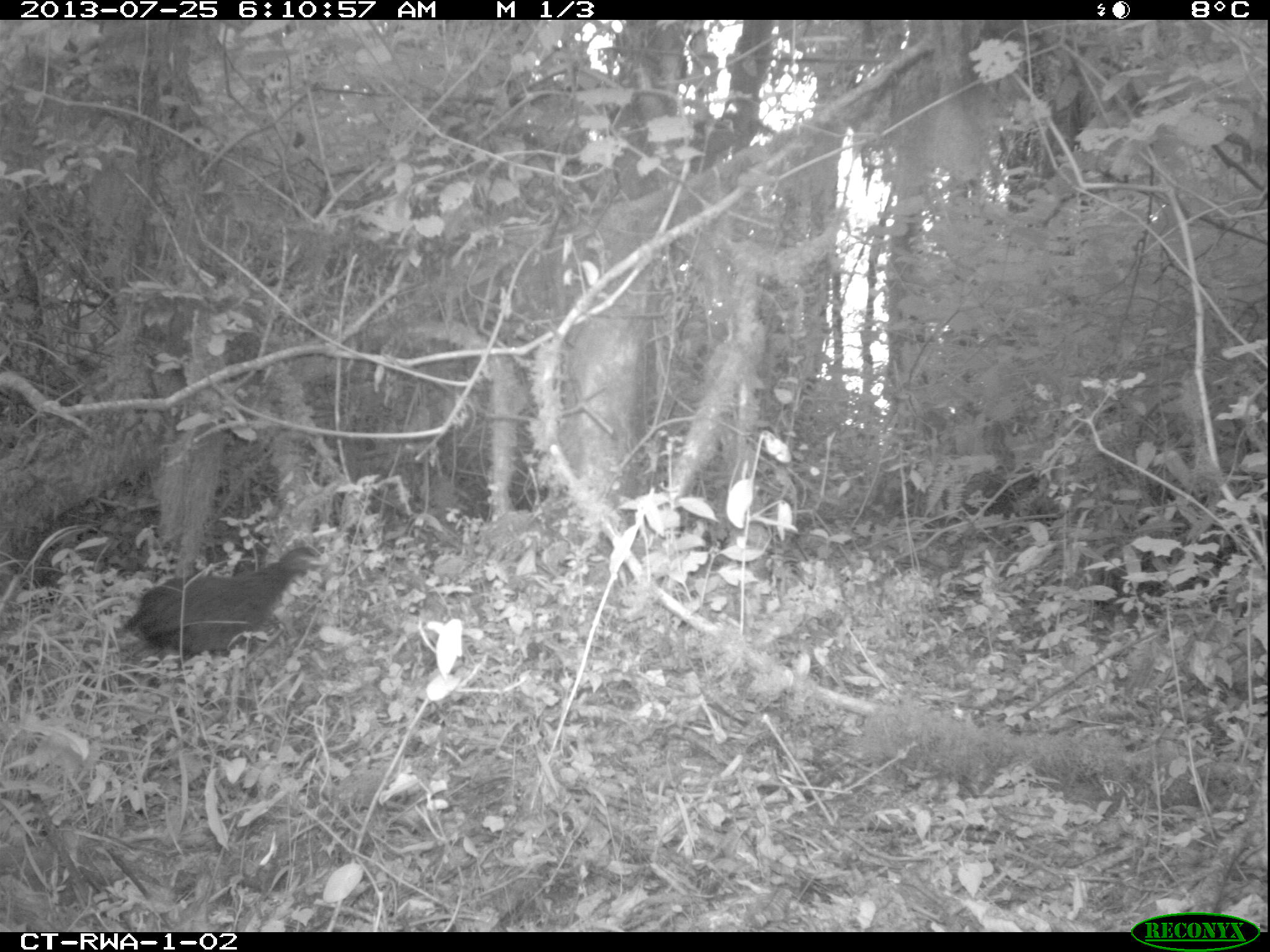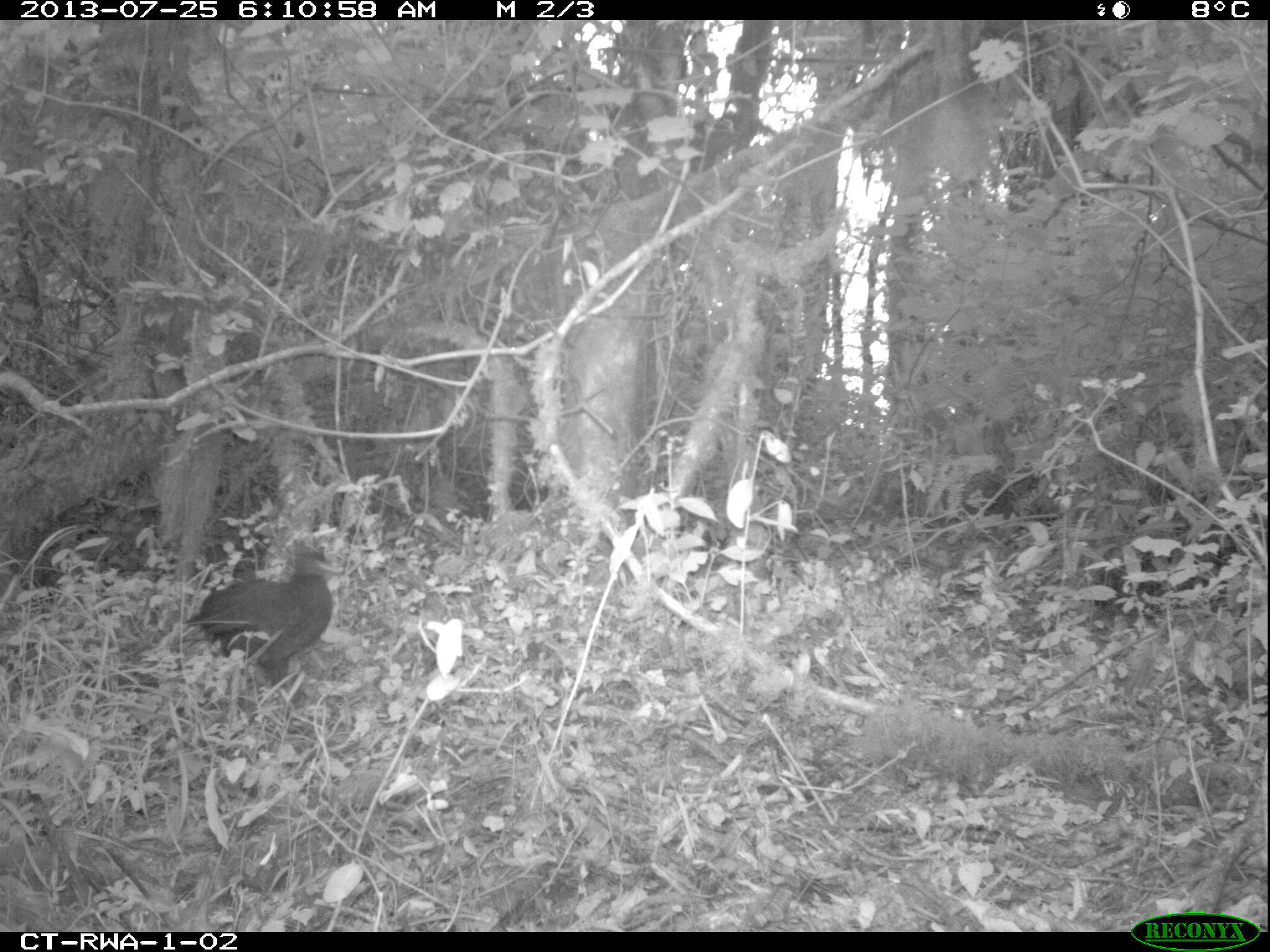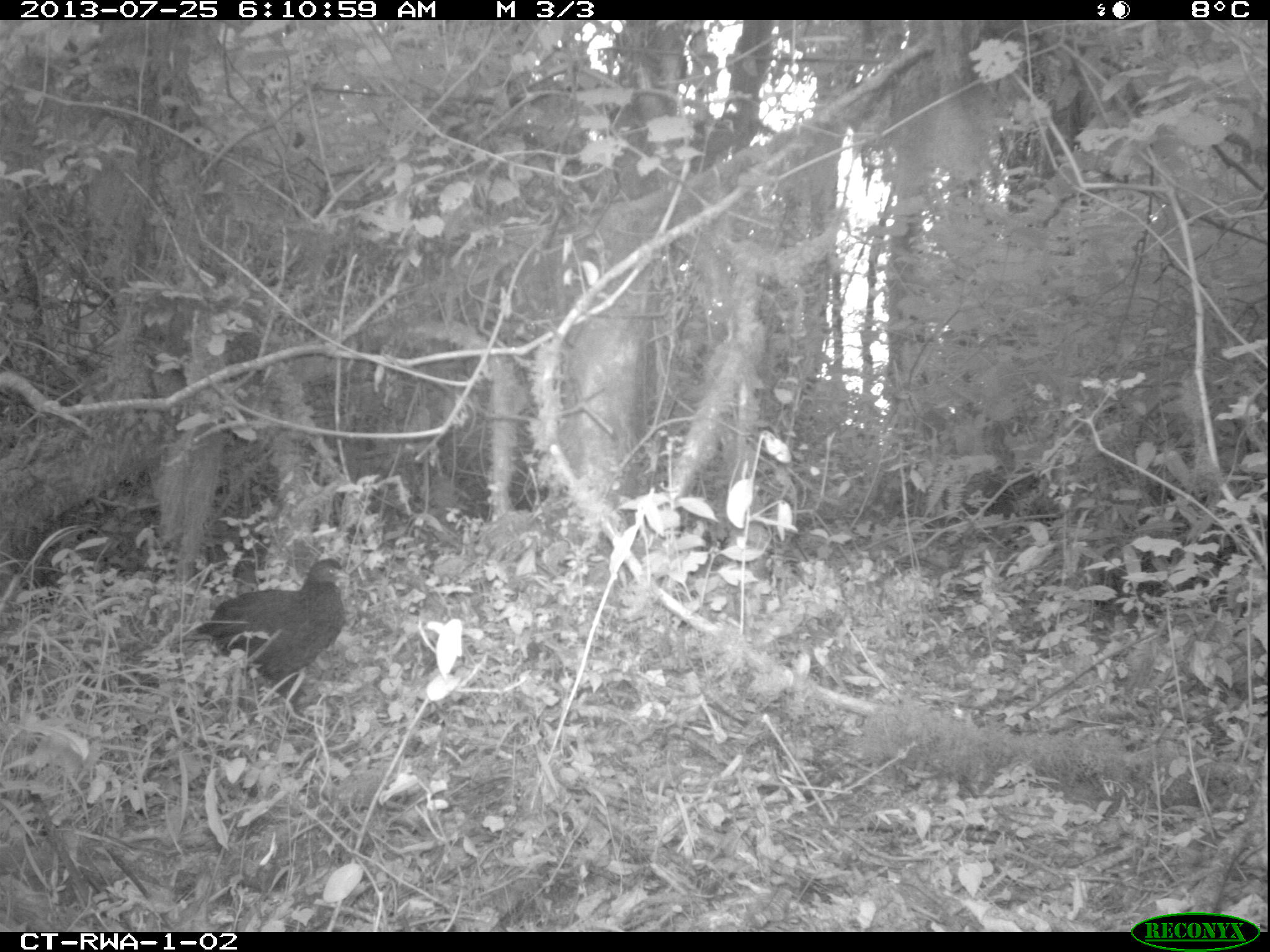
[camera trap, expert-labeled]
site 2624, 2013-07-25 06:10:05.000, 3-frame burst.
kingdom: Animalia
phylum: Chordata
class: Aves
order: Galliformes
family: Phasianidae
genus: Pternistis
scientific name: Pternistis nobilis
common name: handsome francolin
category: francolinus nobilis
Francolinus nobilis (handsome francolin) (Pternistis nobilis), count 1.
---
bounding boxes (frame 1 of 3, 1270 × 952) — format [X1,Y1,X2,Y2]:
francolinus nobilis: [122,542,322,655]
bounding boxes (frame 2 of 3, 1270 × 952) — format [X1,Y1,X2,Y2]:
francolinus nobilis: [180,541,337,709]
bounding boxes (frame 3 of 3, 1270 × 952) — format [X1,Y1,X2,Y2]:
francolinus nobilis: [180,555,349,714]